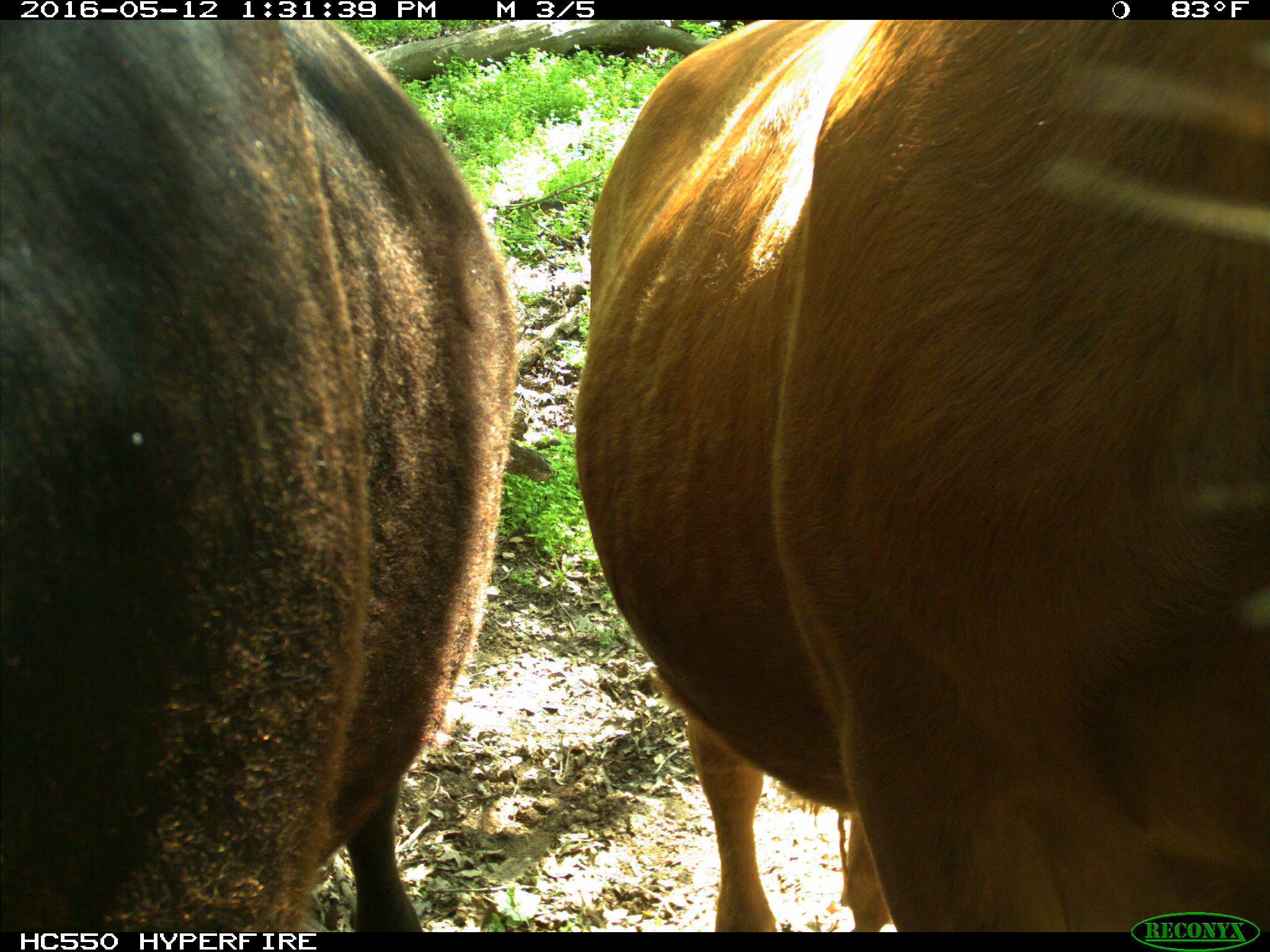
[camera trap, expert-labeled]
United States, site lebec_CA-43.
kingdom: Animalia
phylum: Chordata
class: Mammalia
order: Artiodactyla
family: Bovidae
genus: Bos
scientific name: Bos taurus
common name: domestic cow